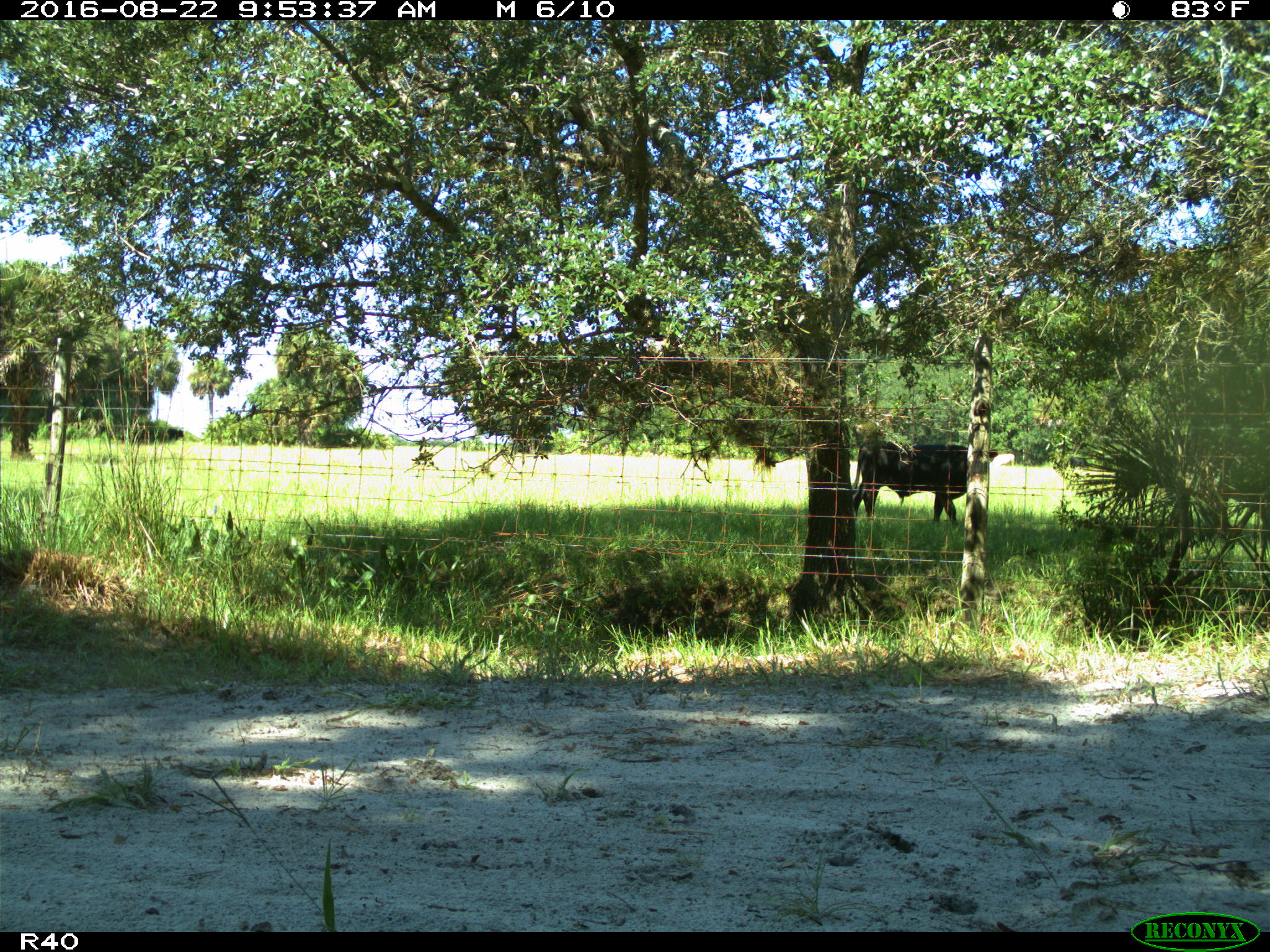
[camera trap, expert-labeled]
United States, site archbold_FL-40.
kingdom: Animalia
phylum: Chordata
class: Mammalia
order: Artiodactyla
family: Bovidae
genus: Bos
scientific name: Bos taurus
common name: domestic cow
Bos taurus (domestic cow).